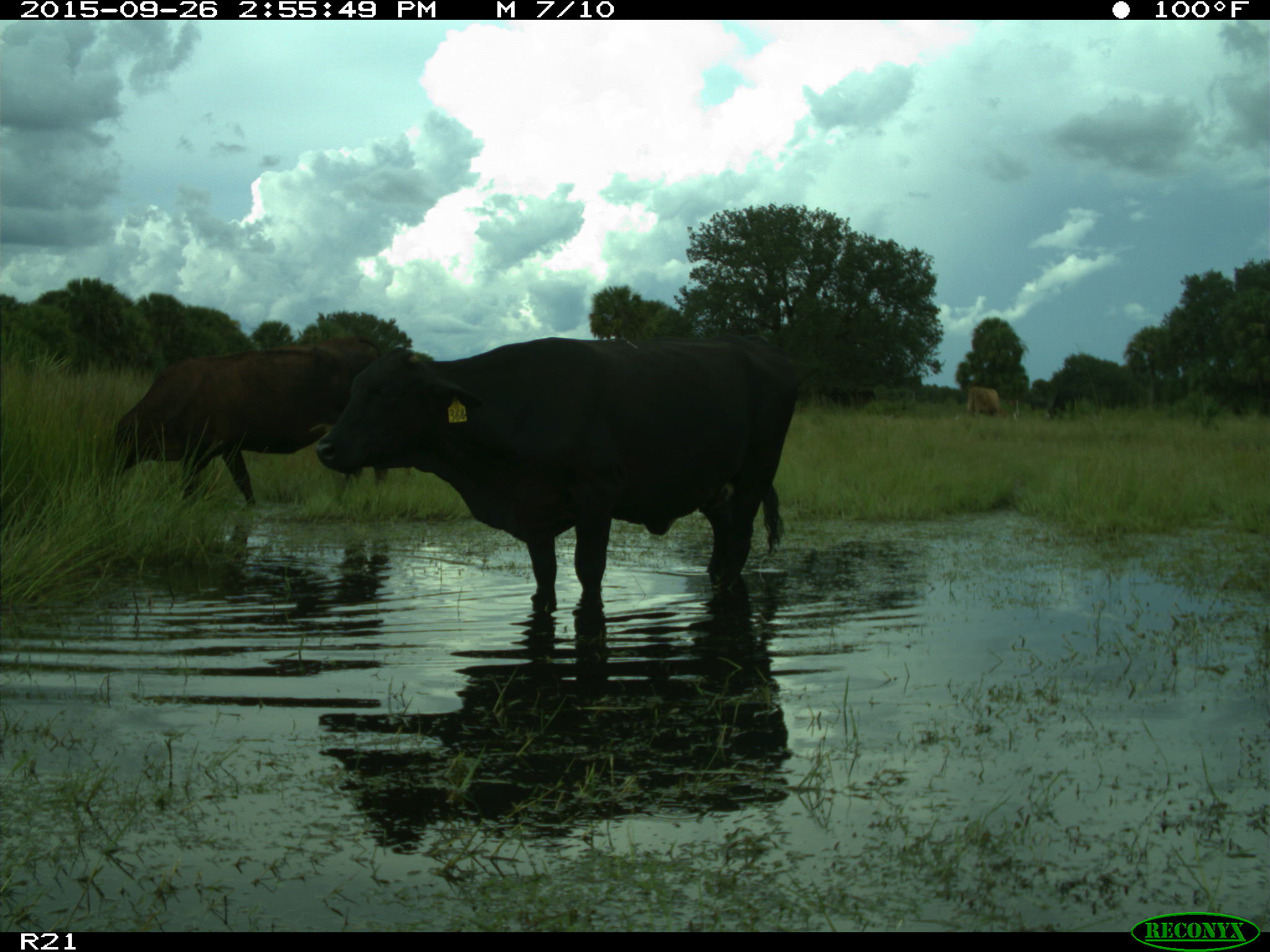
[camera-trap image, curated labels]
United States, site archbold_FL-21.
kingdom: Animalia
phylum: Chordata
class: Mammalia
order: Artiodactyla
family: Bovidae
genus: Bos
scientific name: Bos taurus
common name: domestic cow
Bos taurus (domestic cow).